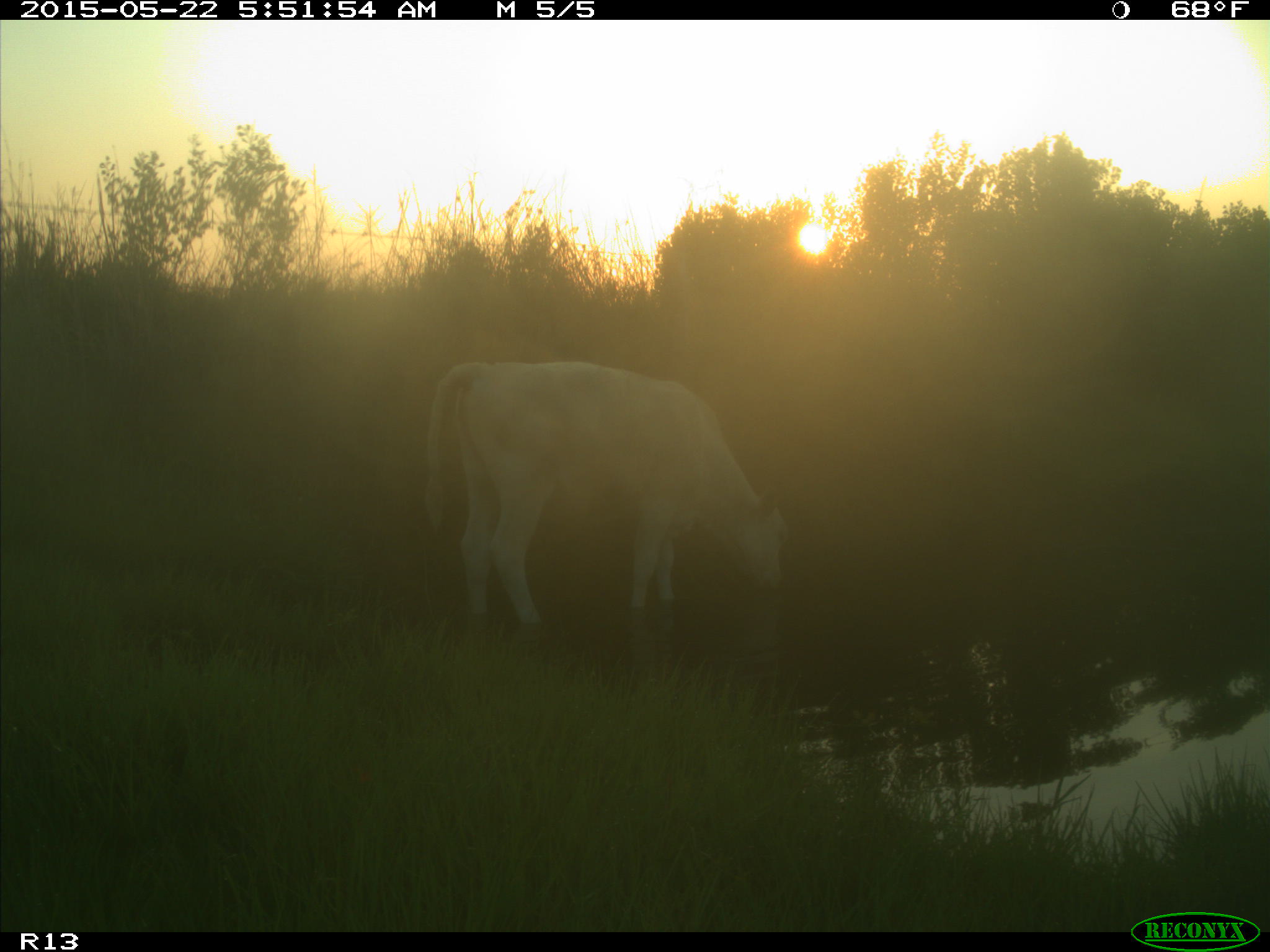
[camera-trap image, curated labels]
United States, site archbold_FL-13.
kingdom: Animalia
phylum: Chordata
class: Mammalia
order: Artiodactyla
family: Bovidae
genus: Bos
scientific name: Bos taurus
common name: domestic cow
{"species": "Bos taurus (domestic cow)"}